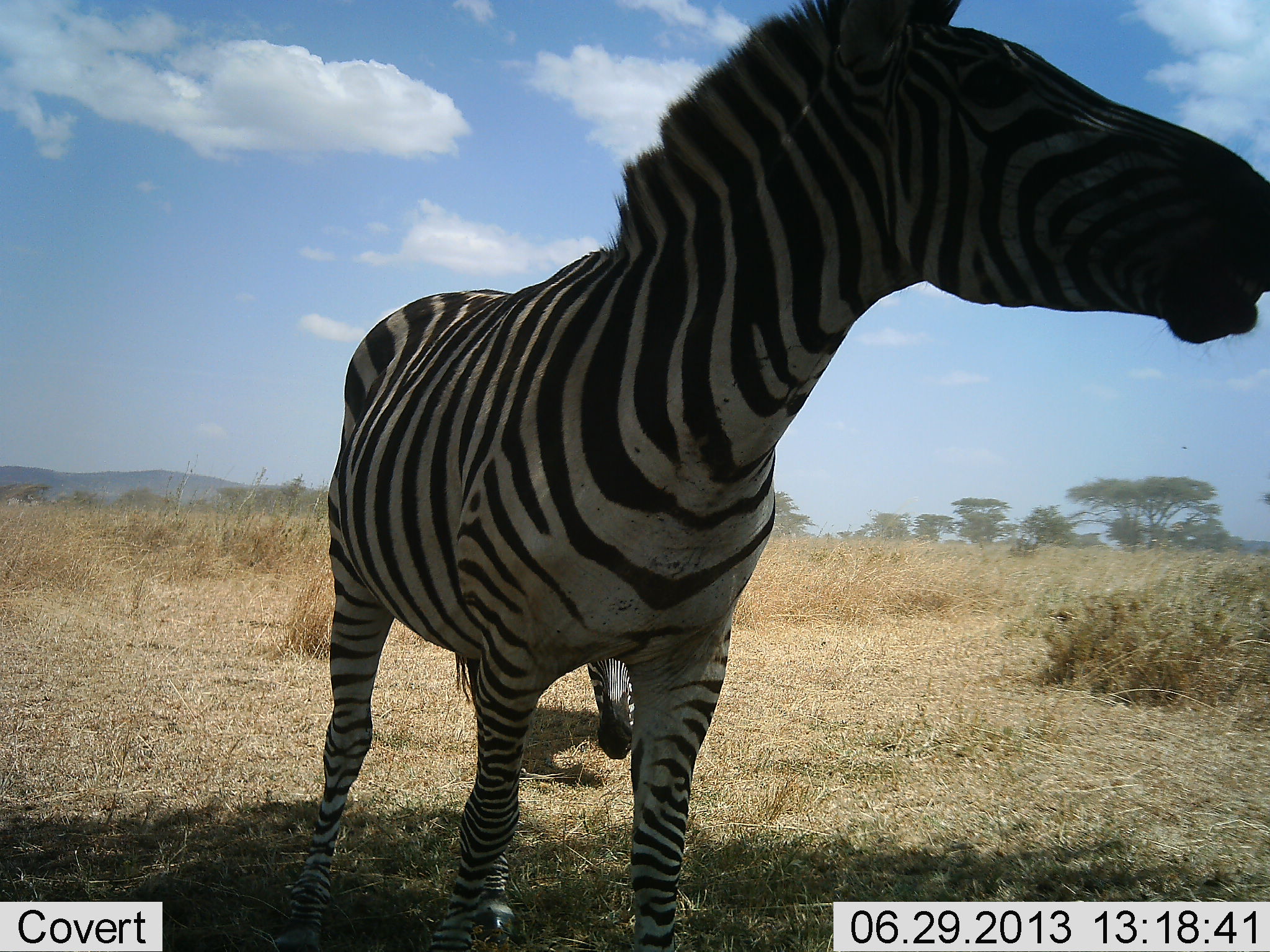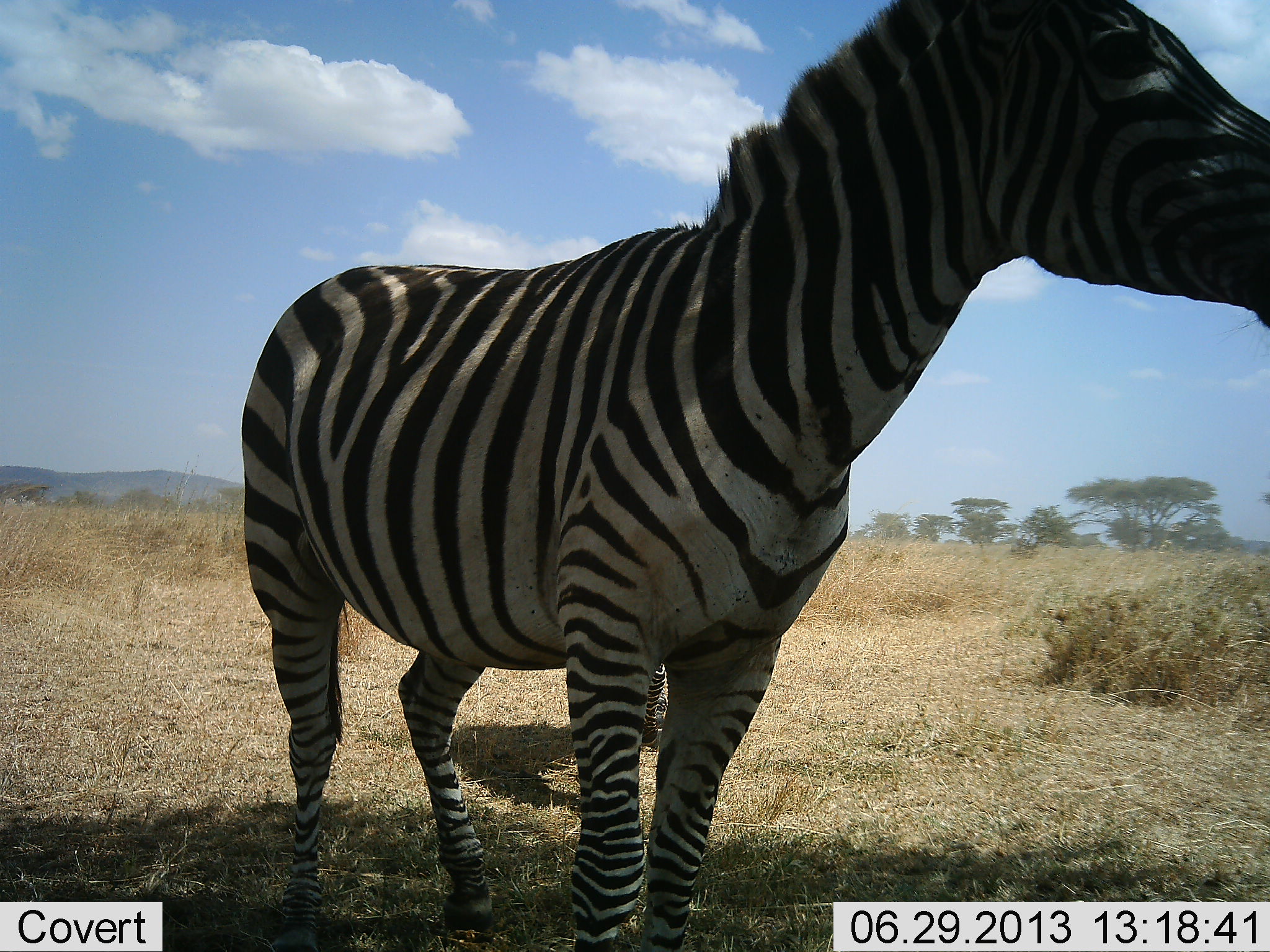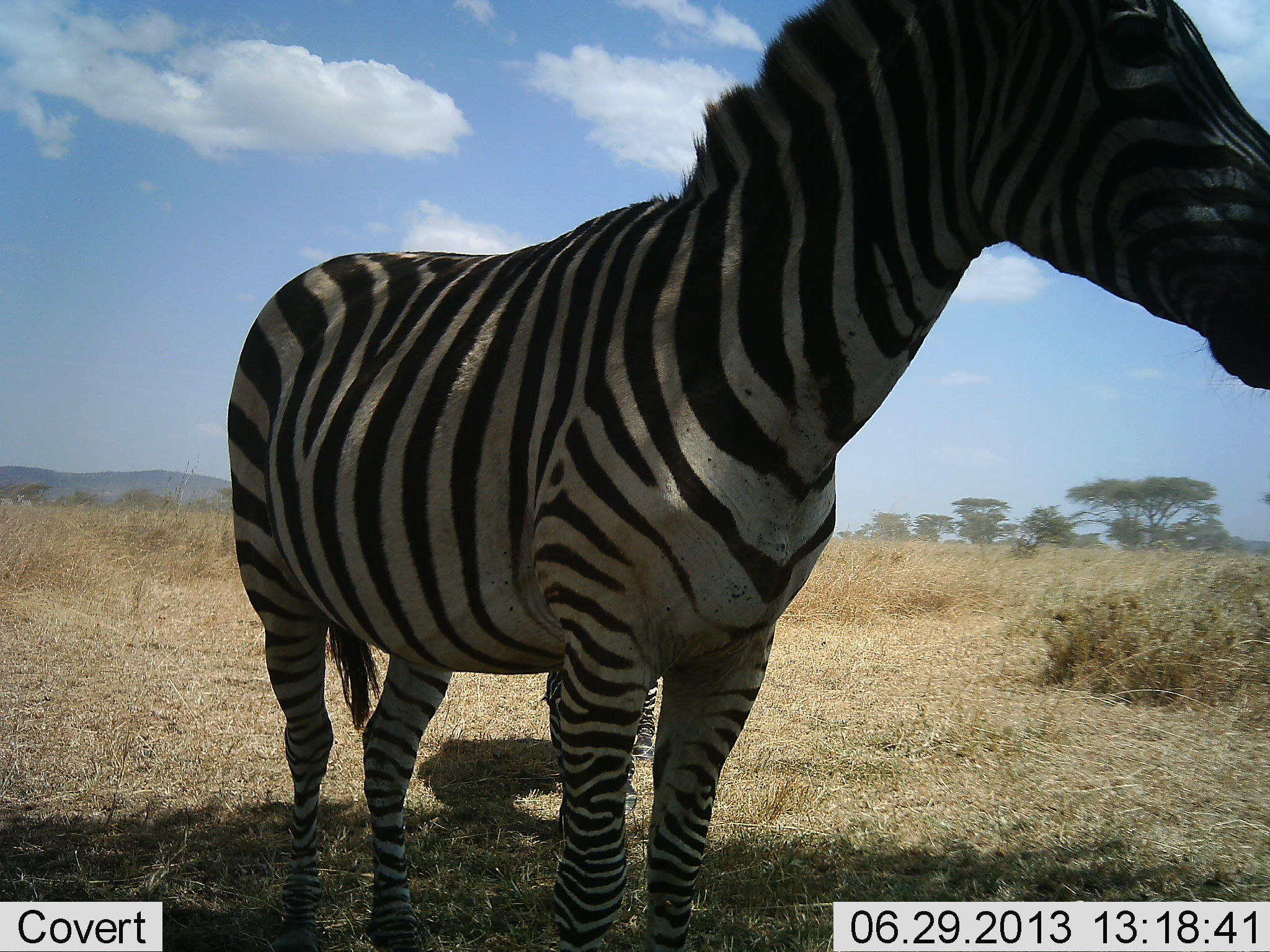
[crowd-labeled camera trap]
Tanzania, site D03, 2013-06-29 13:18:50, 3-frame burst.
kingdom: Animalia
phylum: Chordata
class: Mammalia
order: Perissodactyla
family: Equidae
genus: Equus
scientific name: Equus quagga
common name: plains zebra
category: zebra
Zebra (plains zebra) (Equus quagga), count 2. Behavior (volunteer vote fractions): standing 85%, resting 5%, moving 20%, interacting 0%. Young present (vote fraction): 5%. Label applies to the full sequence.